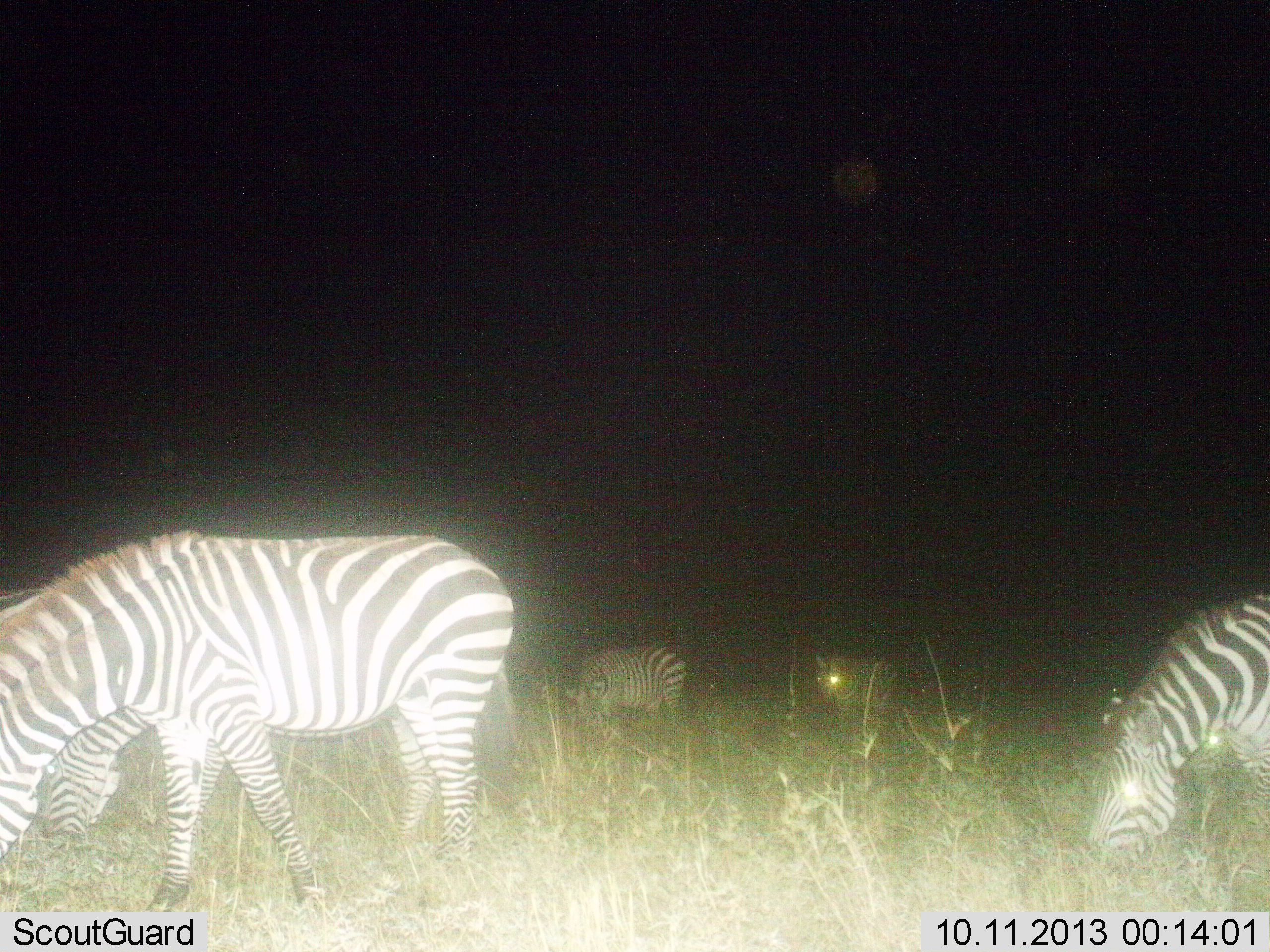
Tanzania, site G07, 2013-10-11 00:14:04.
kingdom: Animalia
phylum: Chordata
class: Mammalia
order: Perissodactyla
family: Equidae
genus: Equus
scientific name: Equus quagga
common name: plains zebra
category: zebra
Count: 4.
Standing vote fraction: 30%.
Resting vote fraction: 0%.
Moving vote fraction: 0%.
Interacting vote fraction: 0%.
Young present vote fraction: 0%.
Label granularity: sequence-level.